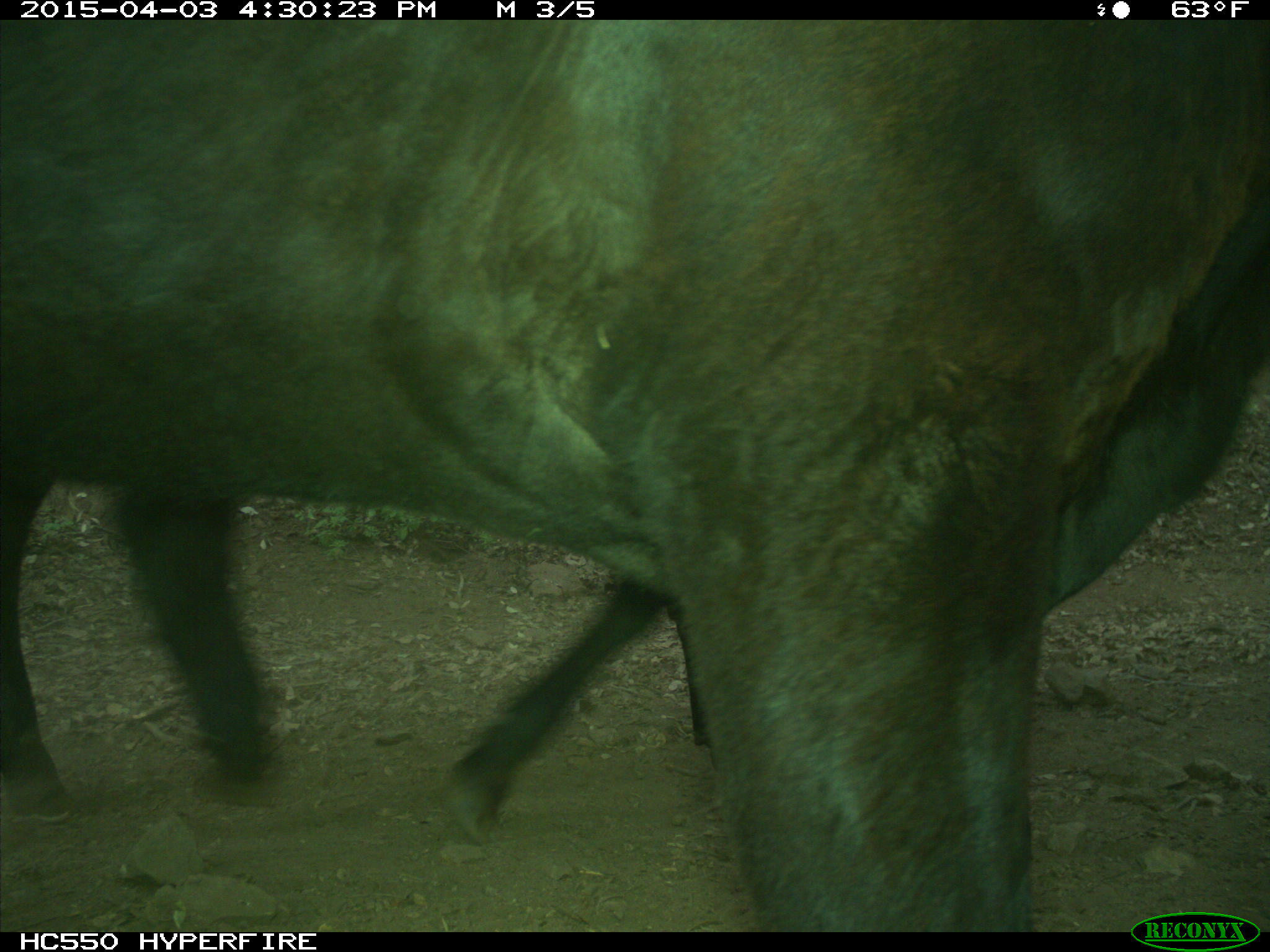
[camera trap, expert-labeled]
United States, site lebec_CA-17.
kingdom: Animalia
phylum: Chordata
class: Mammalia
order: Artiodactyla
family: Bovidae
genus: Bos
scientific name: Bos taurus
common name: domestic cow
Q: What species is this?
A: Bos taurus (domestic cow).